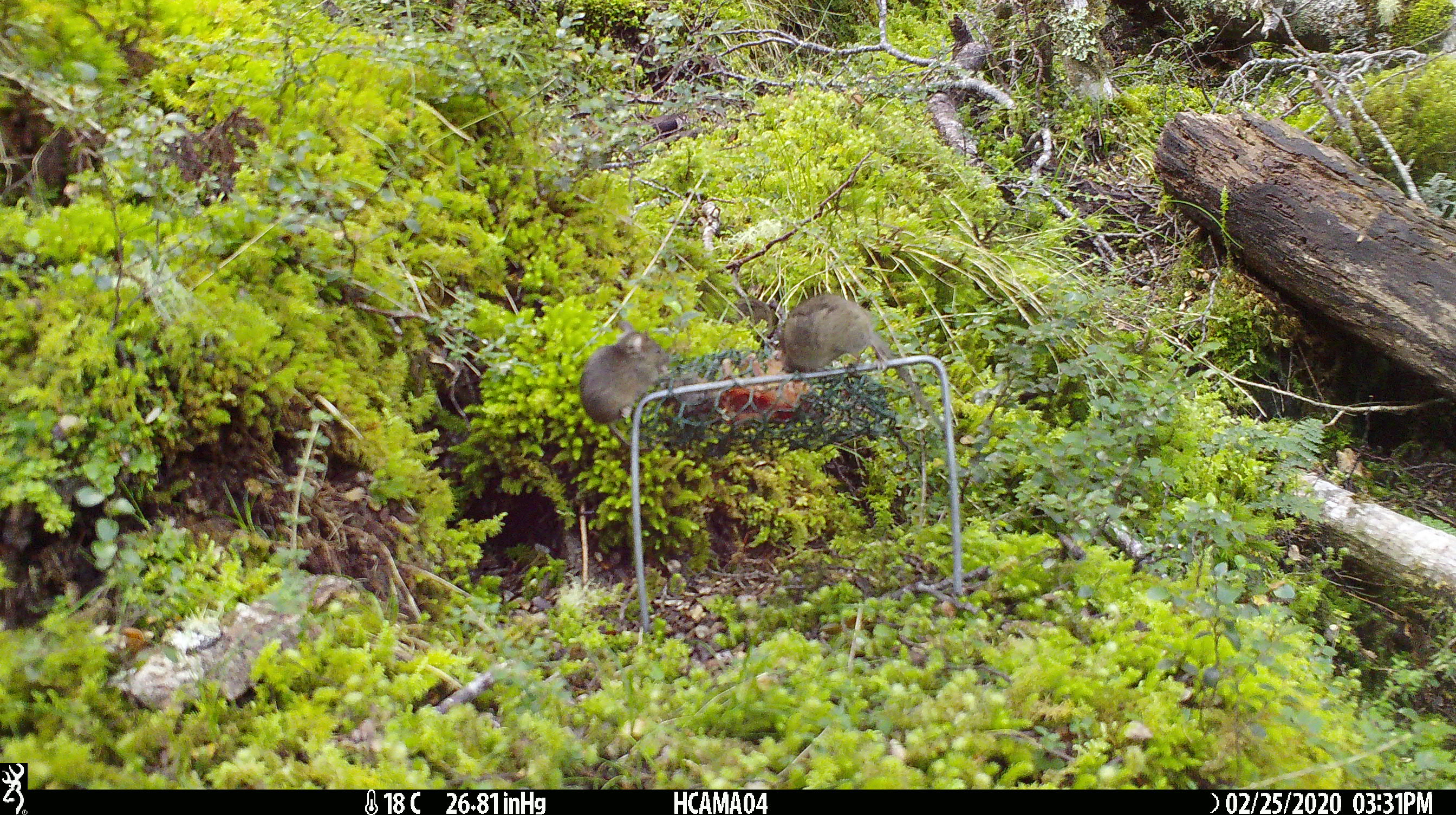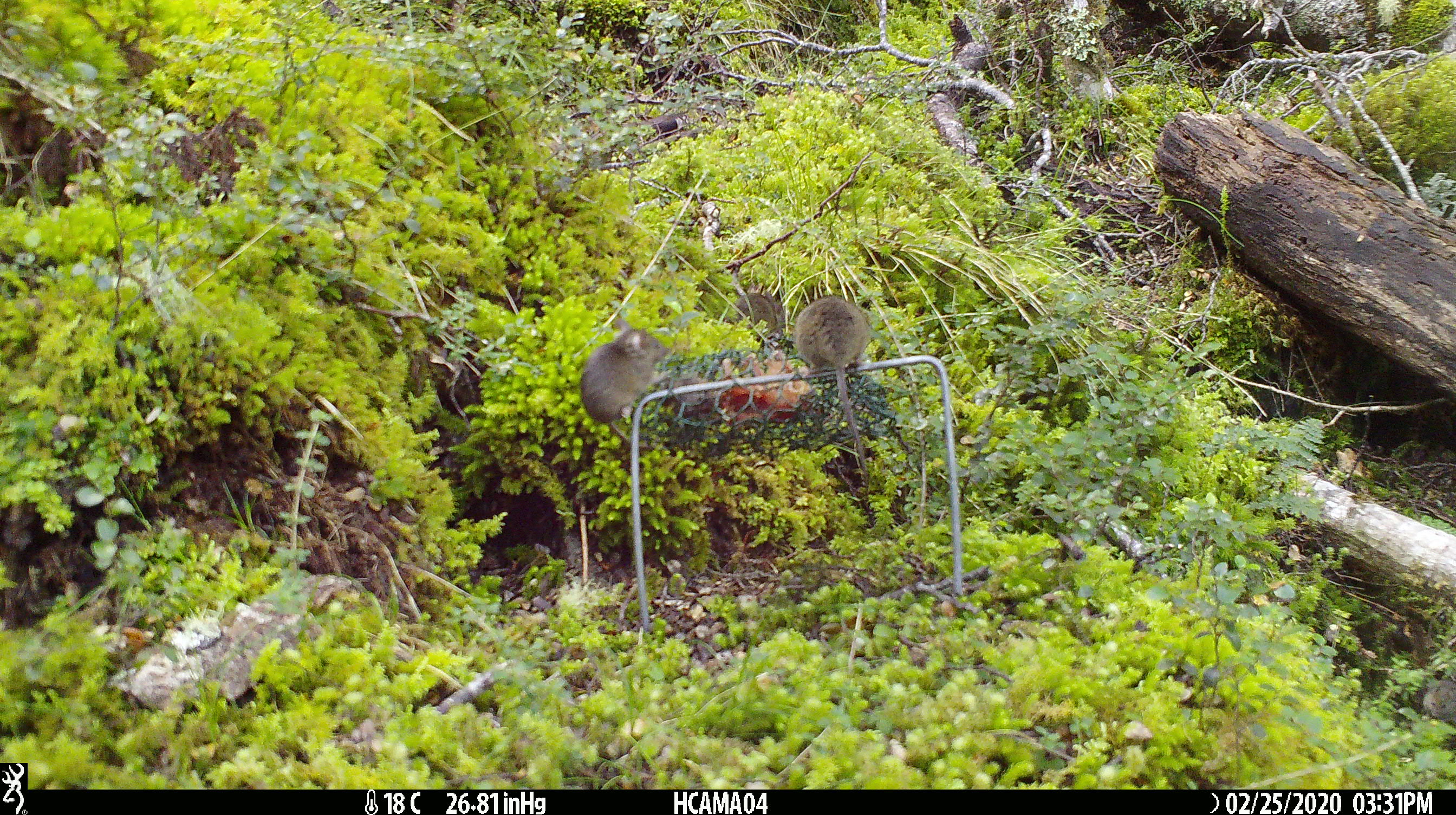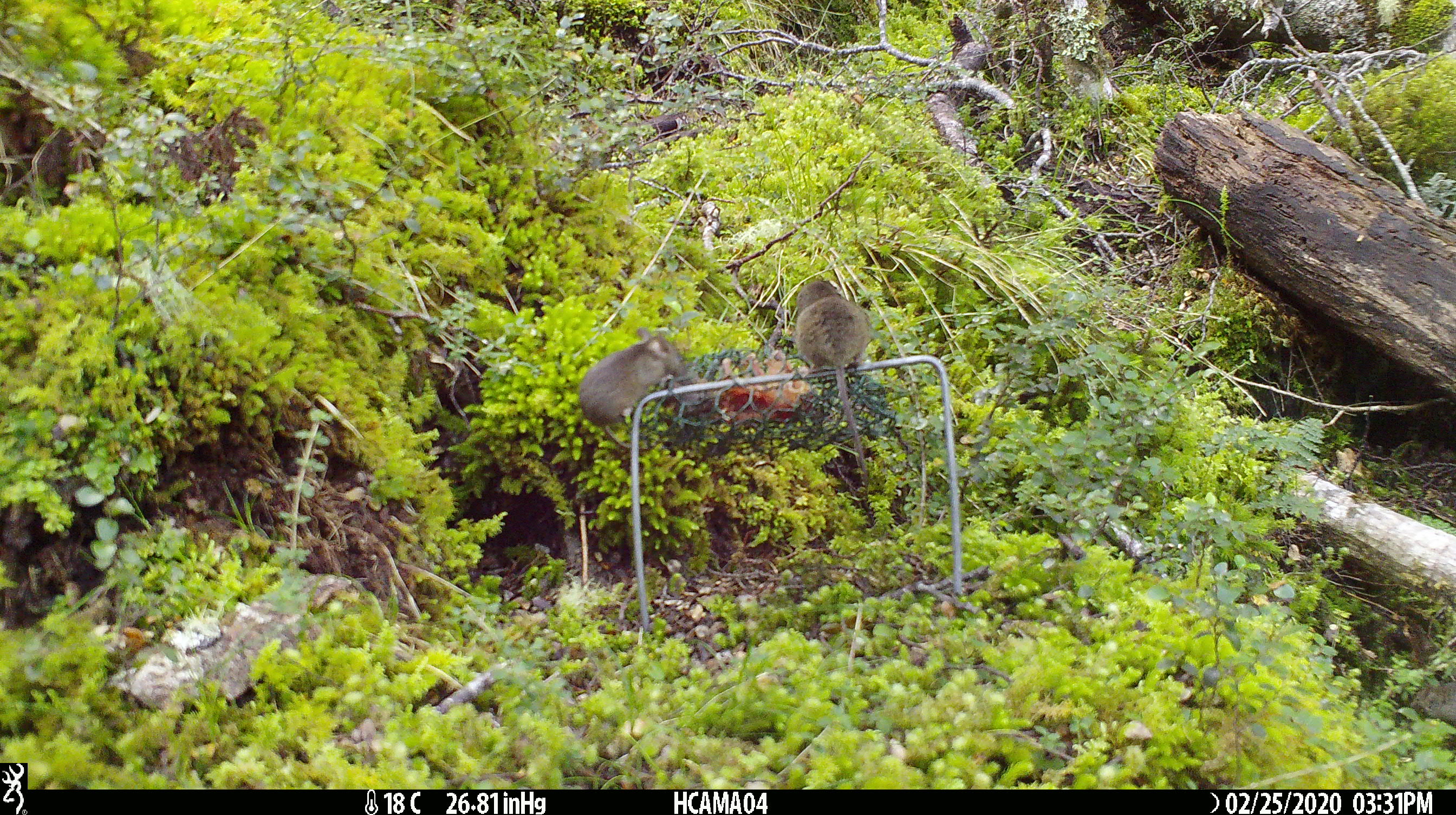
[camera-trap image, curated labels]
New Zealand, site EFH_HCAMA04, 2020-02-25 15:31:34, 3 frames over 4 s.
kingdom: Animalia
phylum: Chordata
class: Mammalia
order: Rodentia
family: Muridae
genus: Mus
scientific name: Mus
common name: mouse